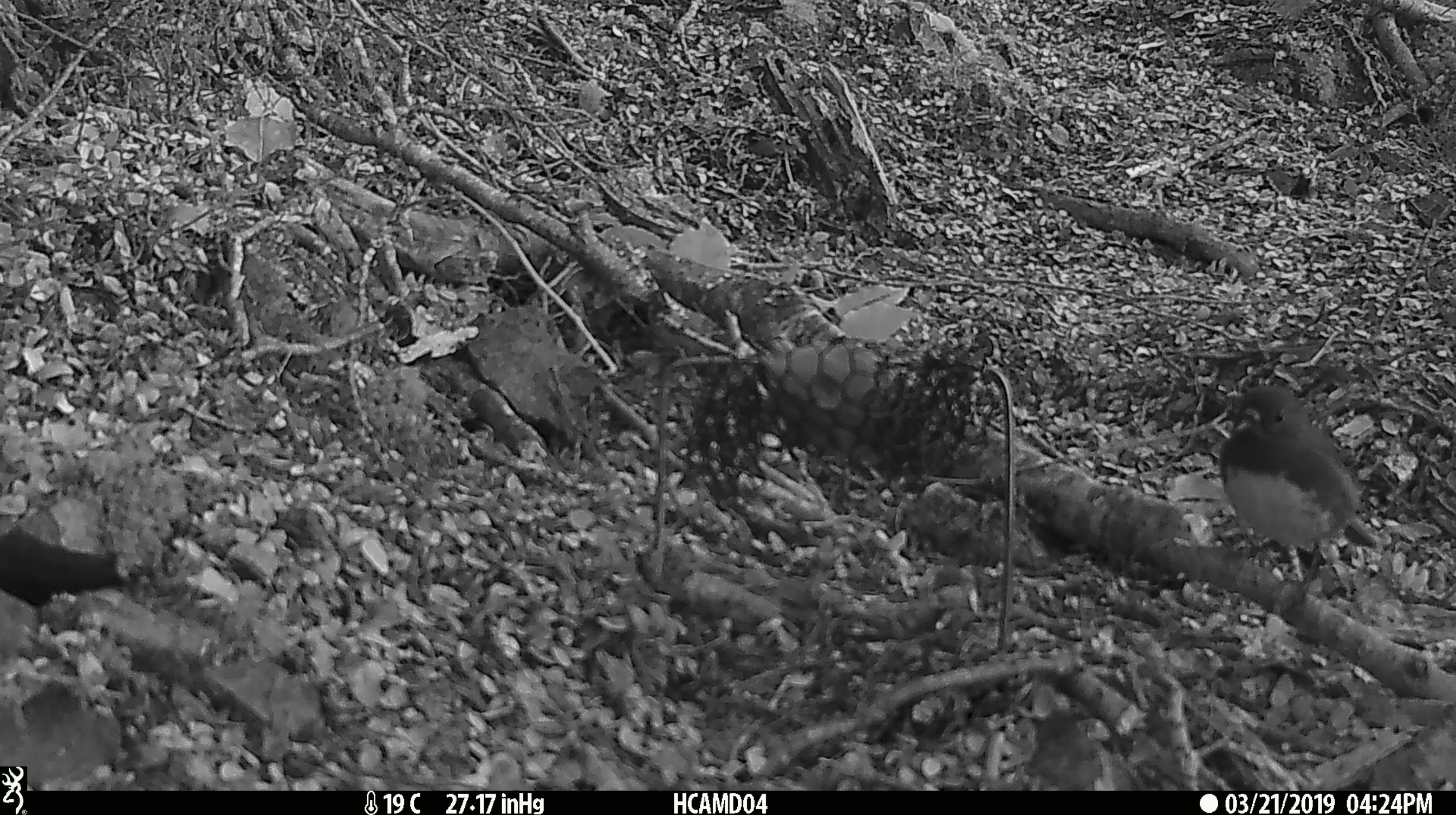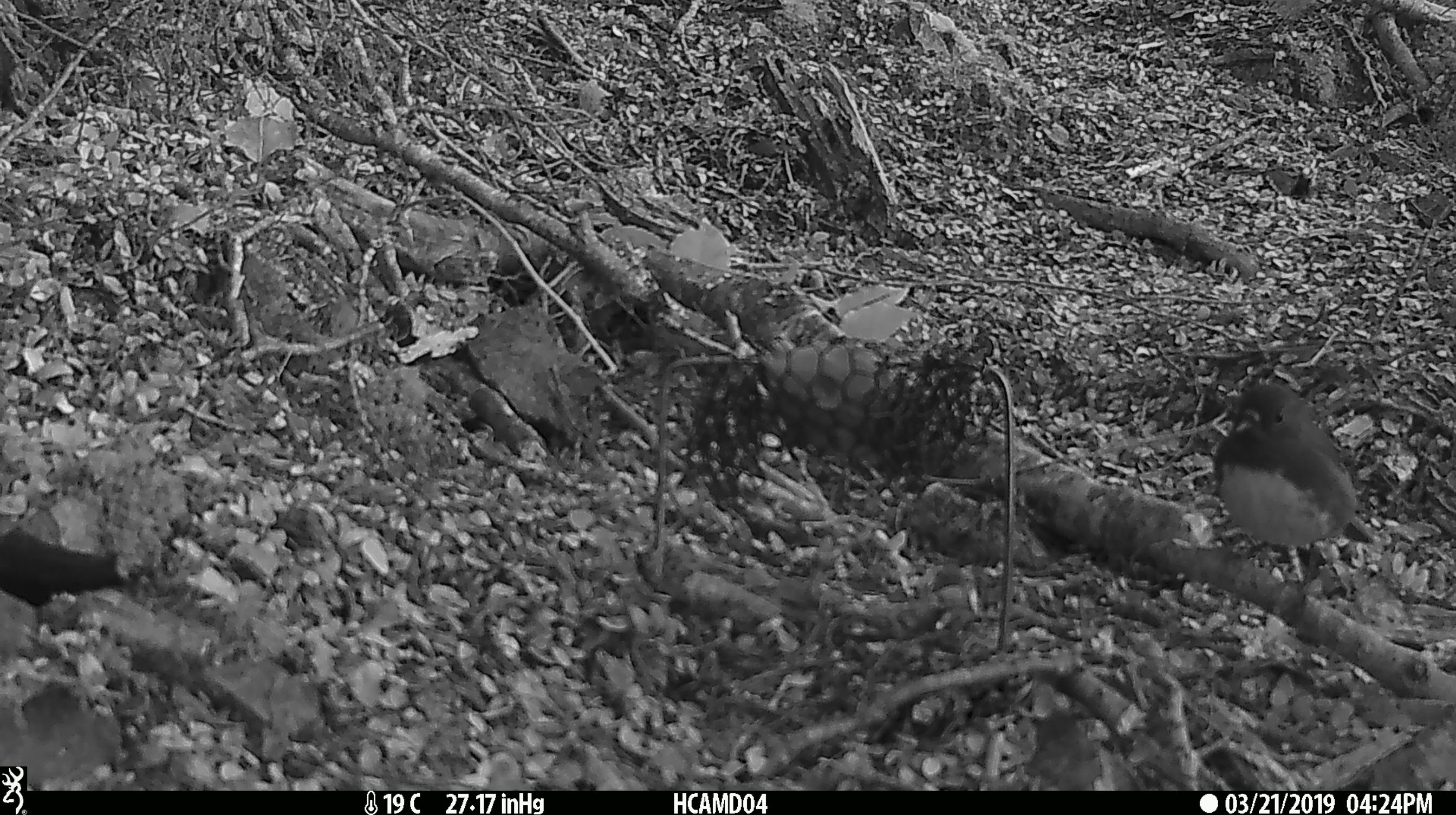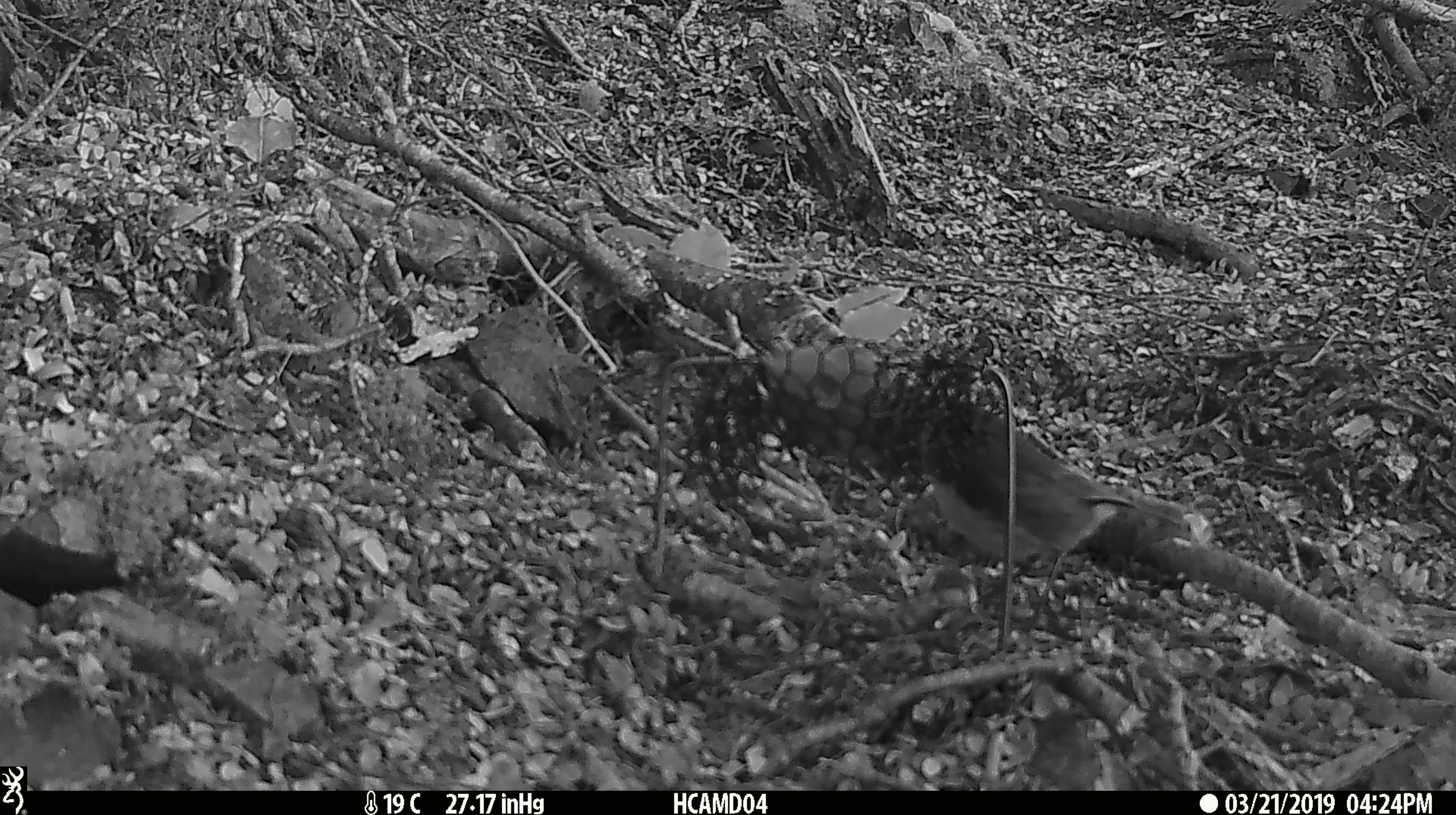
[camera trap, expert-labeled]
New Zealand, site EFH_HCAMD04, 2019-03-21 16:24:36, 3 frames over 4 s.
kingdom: Animalia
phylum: Chordata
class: Aves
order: Passeriformes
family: Petroicidae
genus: Petroica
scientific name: Petroica australis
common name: new zealand robin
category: robin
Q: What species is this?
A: Robin (new zealand robin) (Petroica australis).